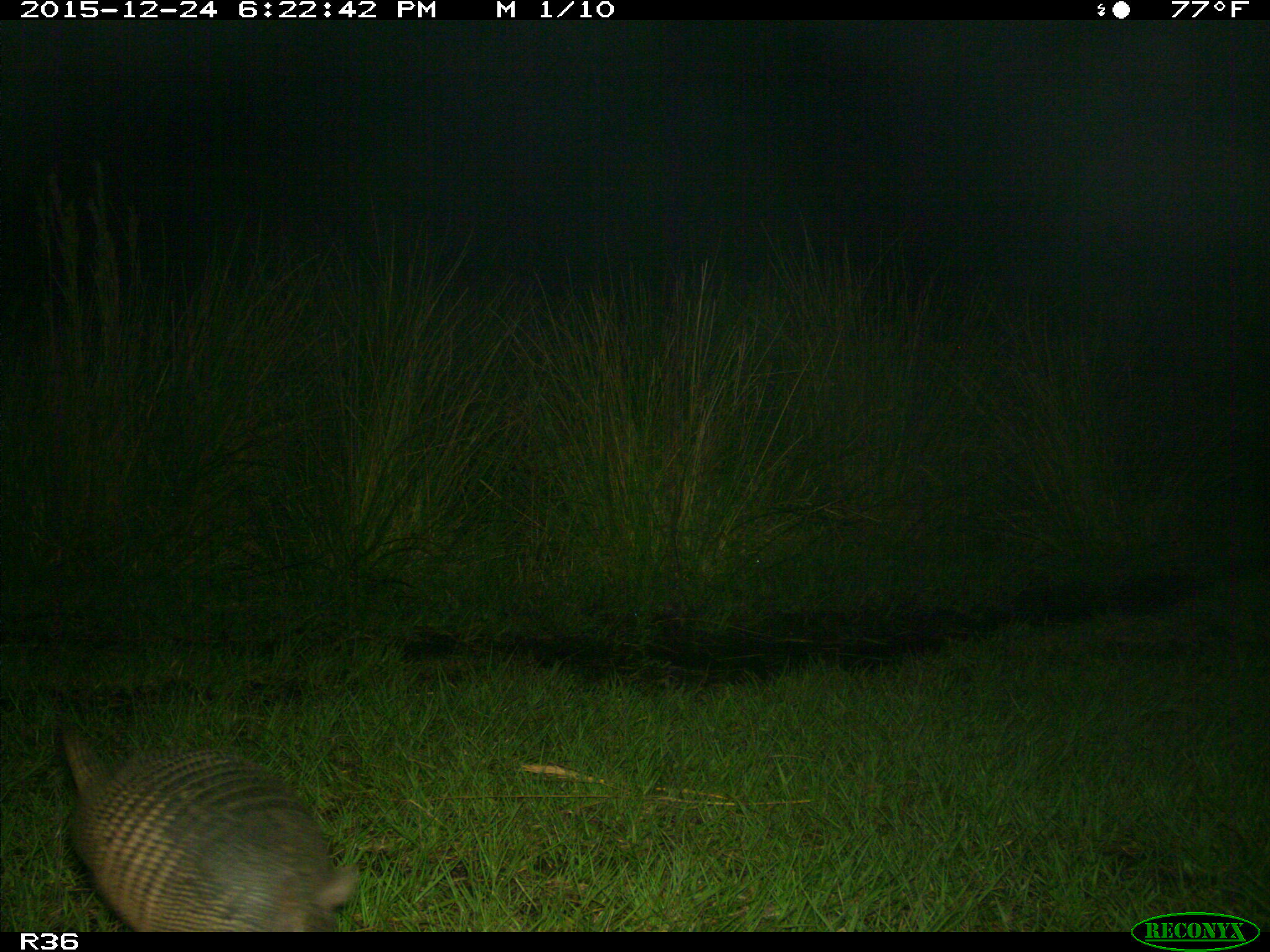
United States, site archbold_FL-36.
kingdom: Animalia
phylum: Chordata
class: Mammalia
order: Cingulata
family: Dasypodidae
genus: Dasypus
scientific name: Dasypus novemcinctus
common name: nine-banded armadillo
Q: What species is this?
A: Dasypus novemcinctus (nine-banded armadillo).